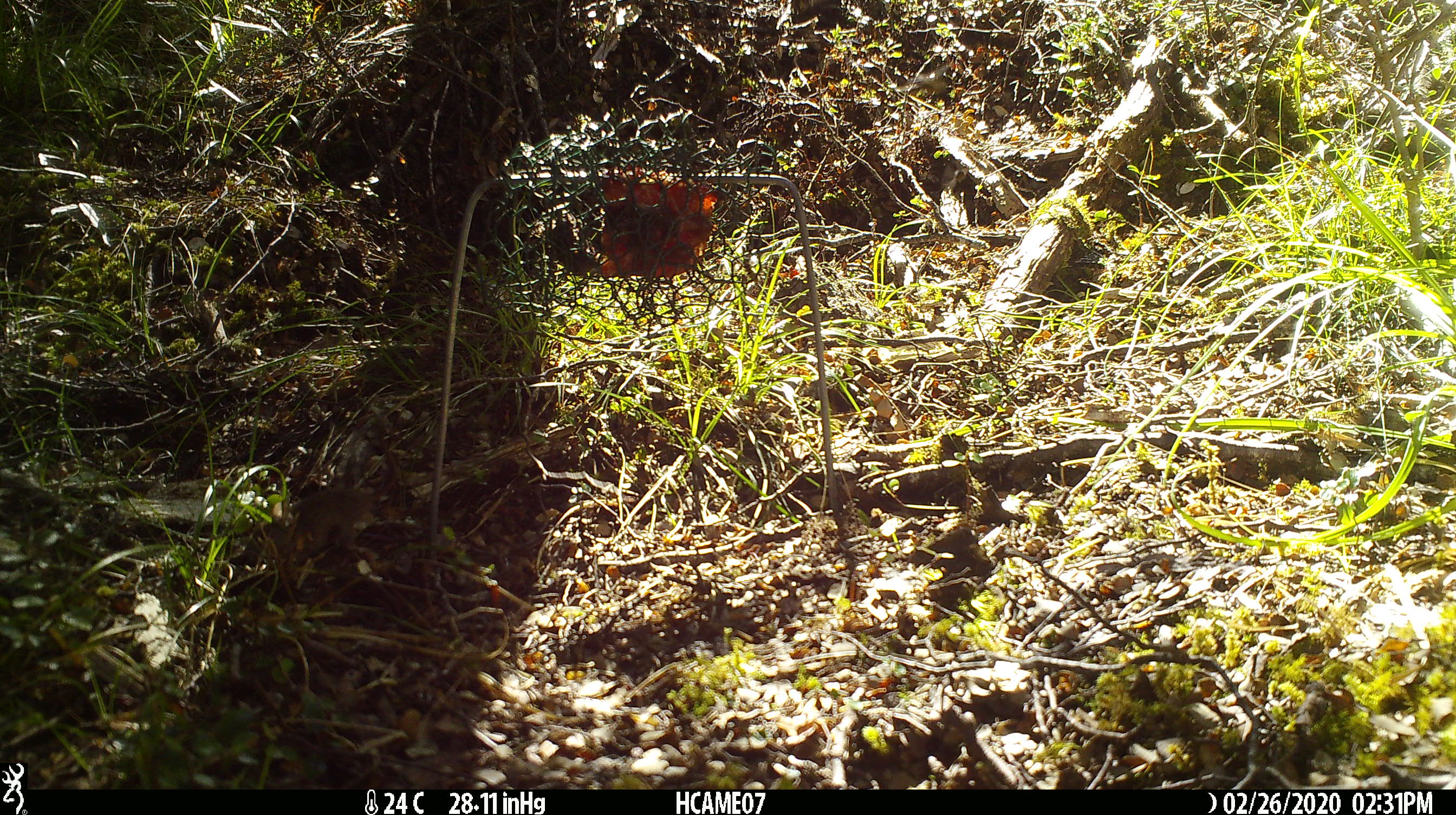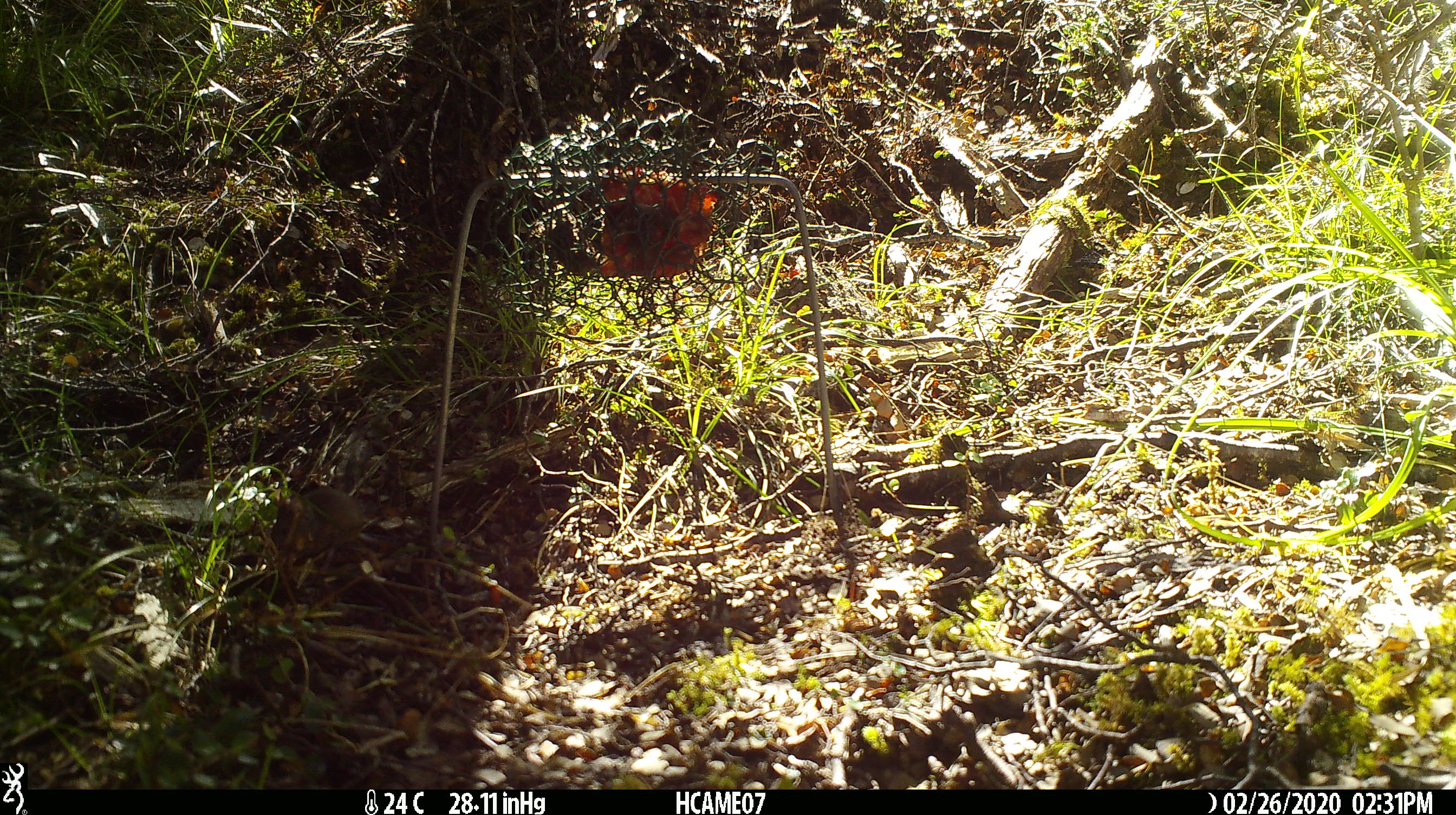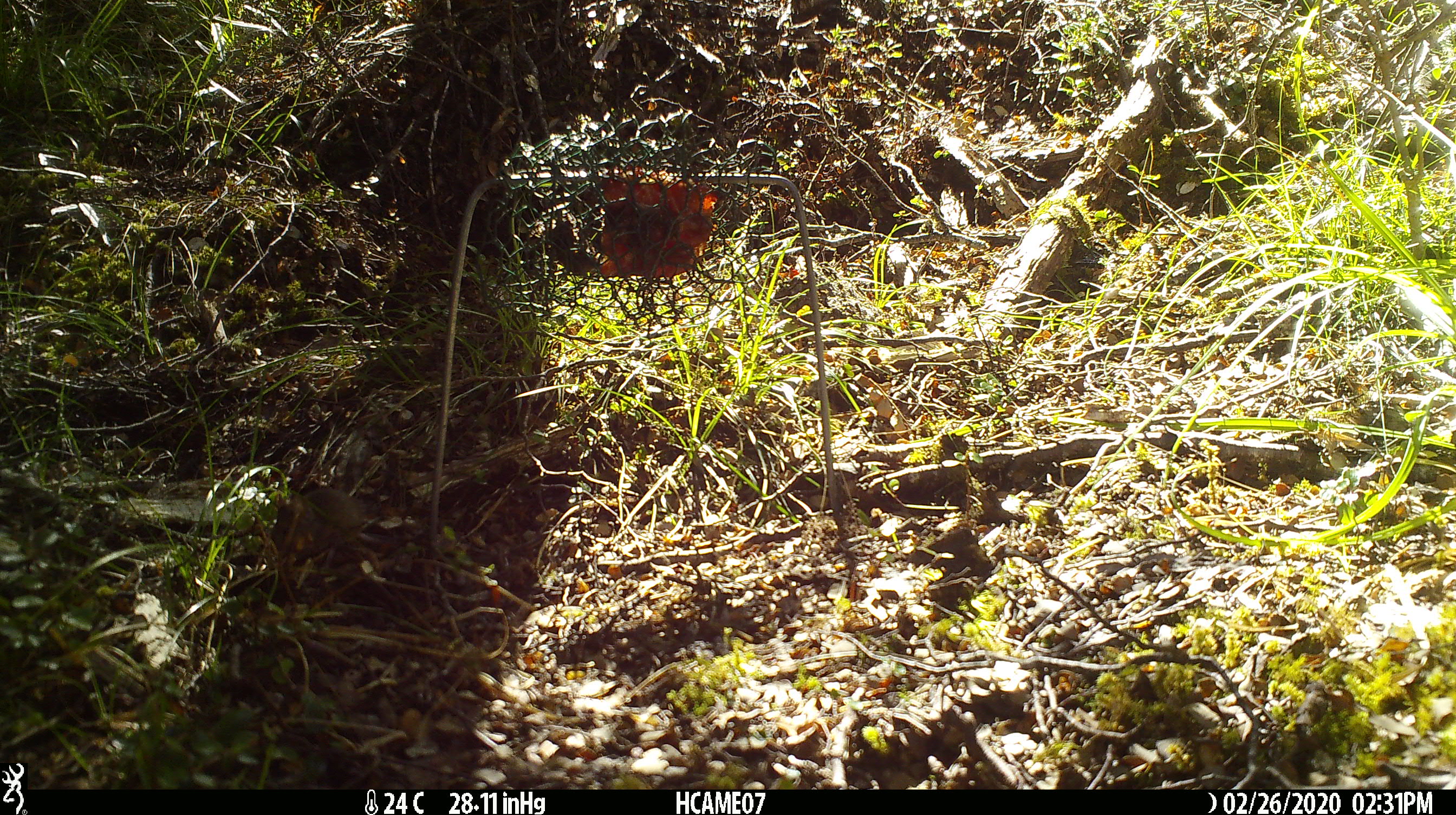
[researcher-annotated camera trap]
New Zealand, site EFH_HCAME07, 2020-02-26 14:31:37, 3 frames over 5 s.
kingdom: Animalia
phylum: Chordata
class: Mammalia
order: Rodentia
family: Muridae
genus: Mus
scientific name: Mus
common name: mouse